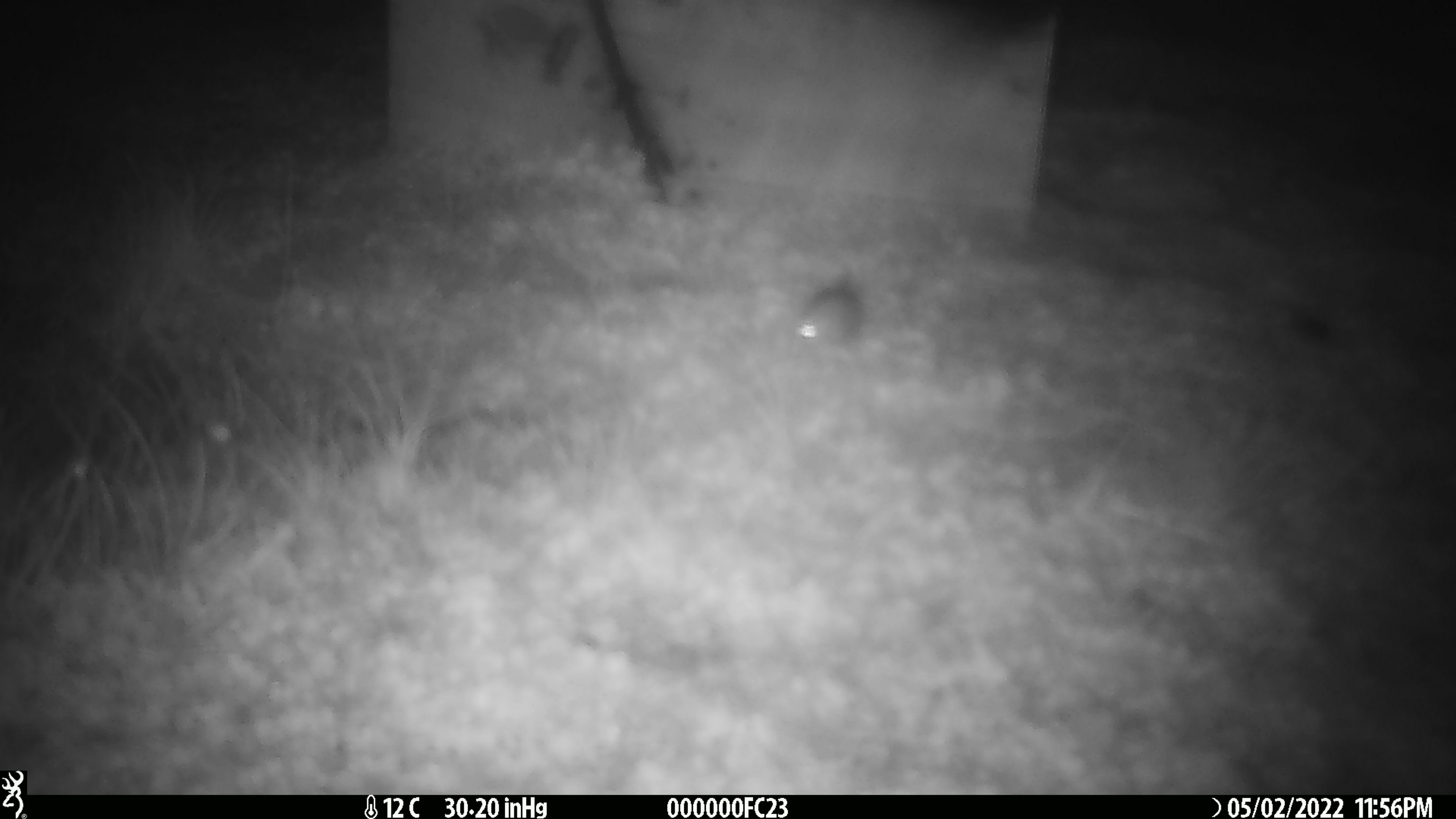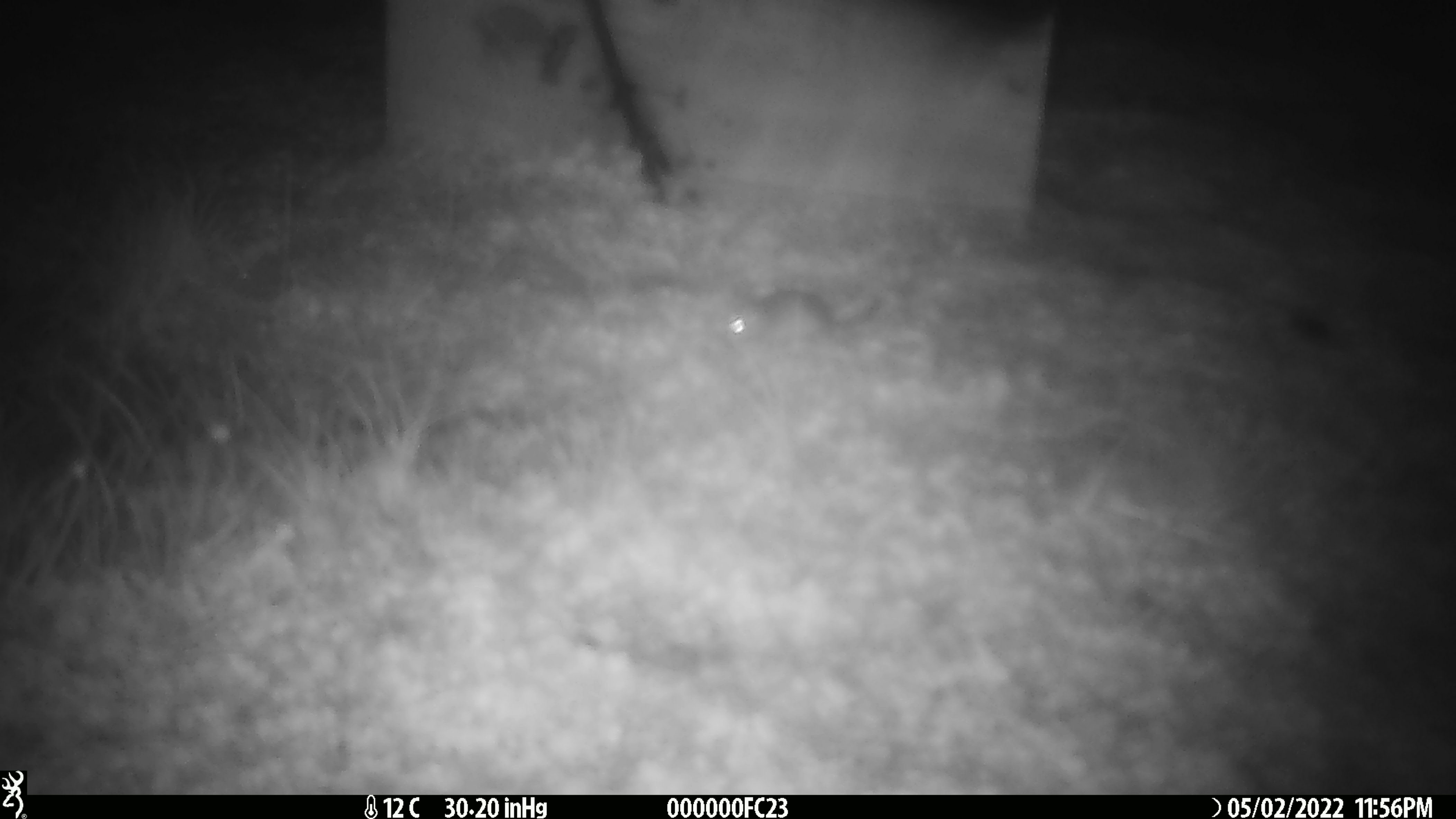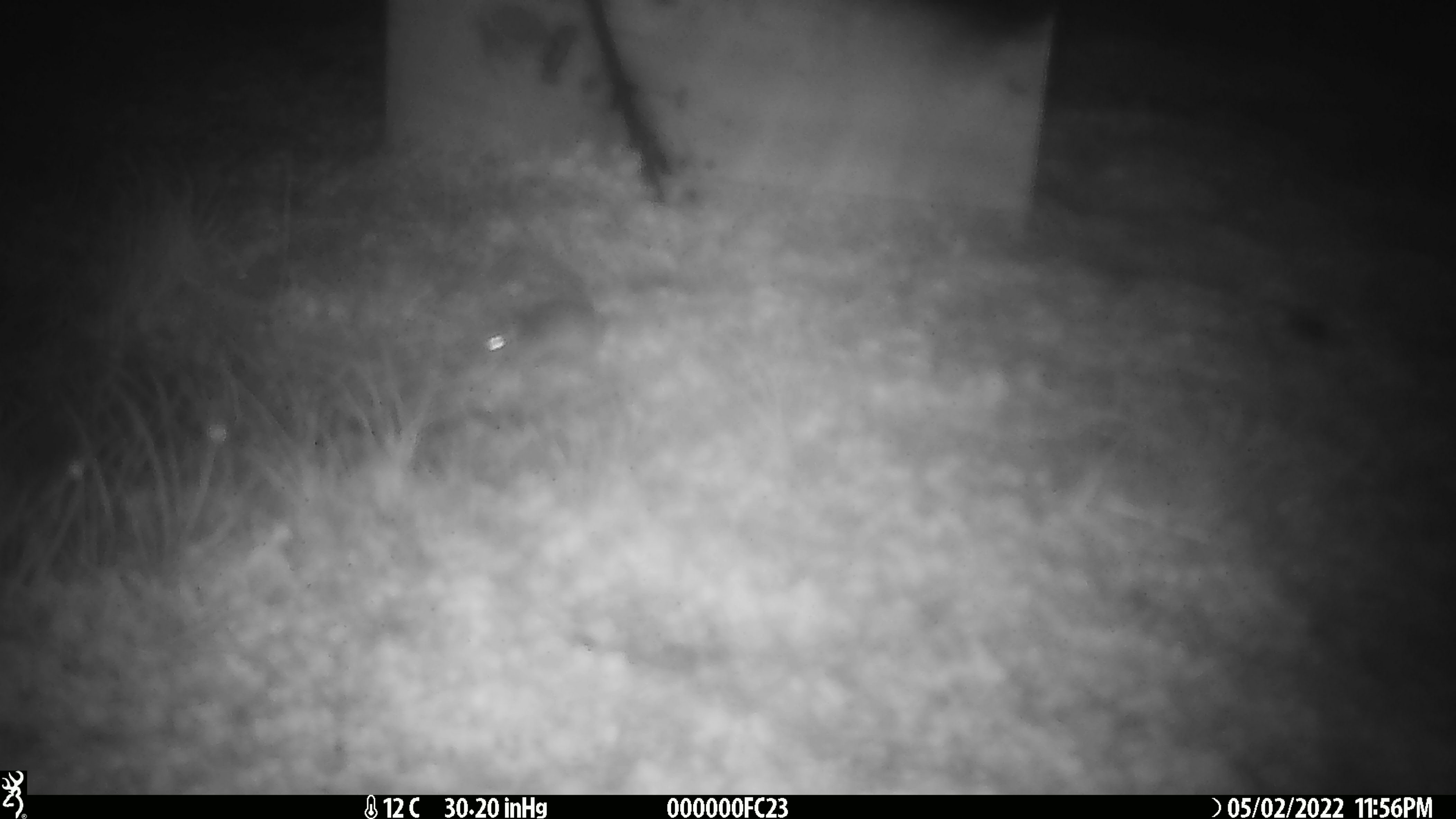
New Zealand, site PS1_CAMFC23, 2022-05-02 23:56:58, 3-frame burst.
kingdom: Animalia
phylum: Chordata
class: Mammalia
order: Rodentia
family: Muridae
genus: Mus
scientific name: Mus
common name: mouse